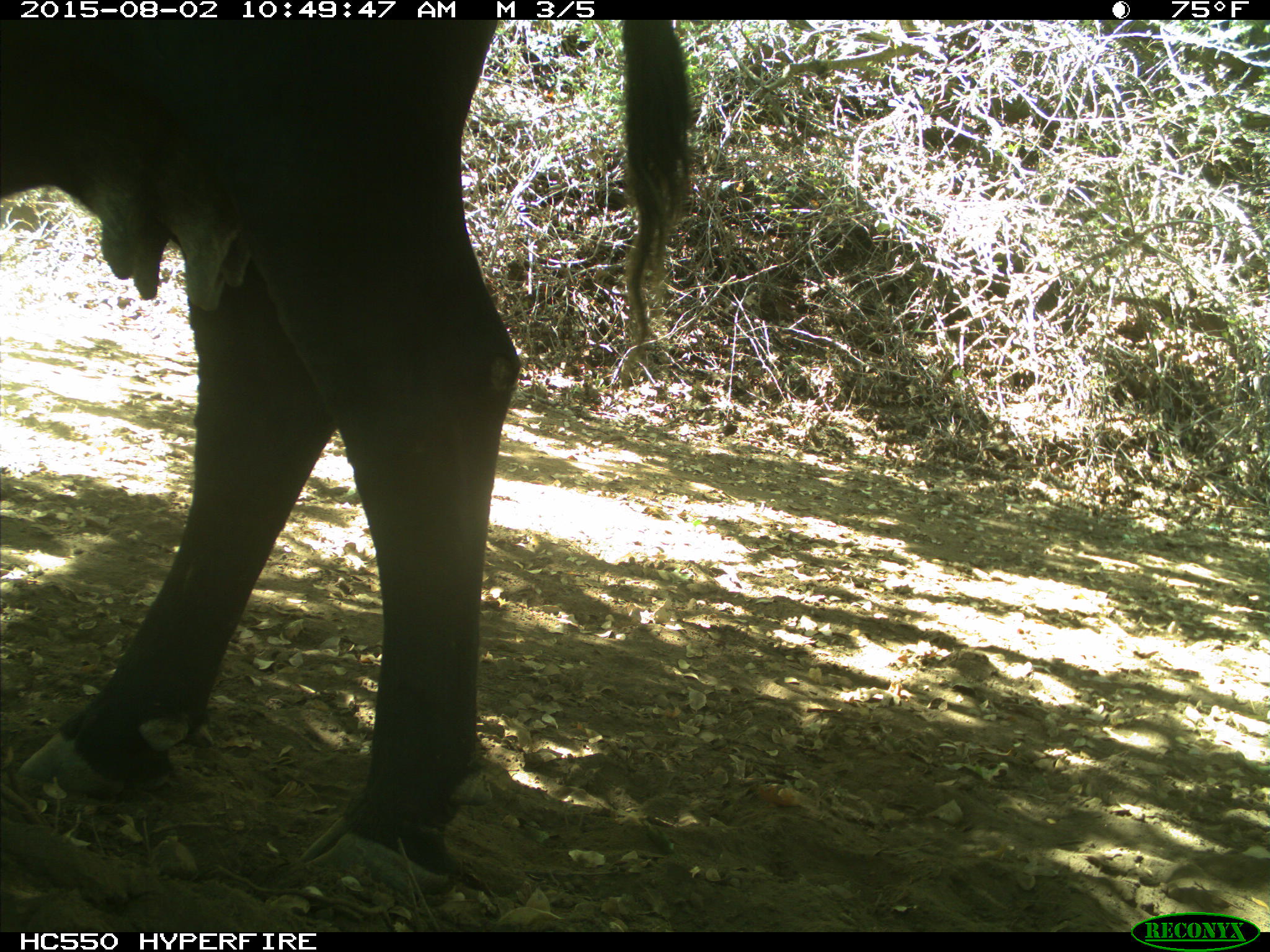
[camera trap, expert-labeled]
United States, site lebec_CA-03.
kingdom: Animalia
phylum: Chordata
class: Mammalia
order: Artiodactyla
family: Bovidae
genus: Bos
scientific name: Bos taurus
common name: domestic cow